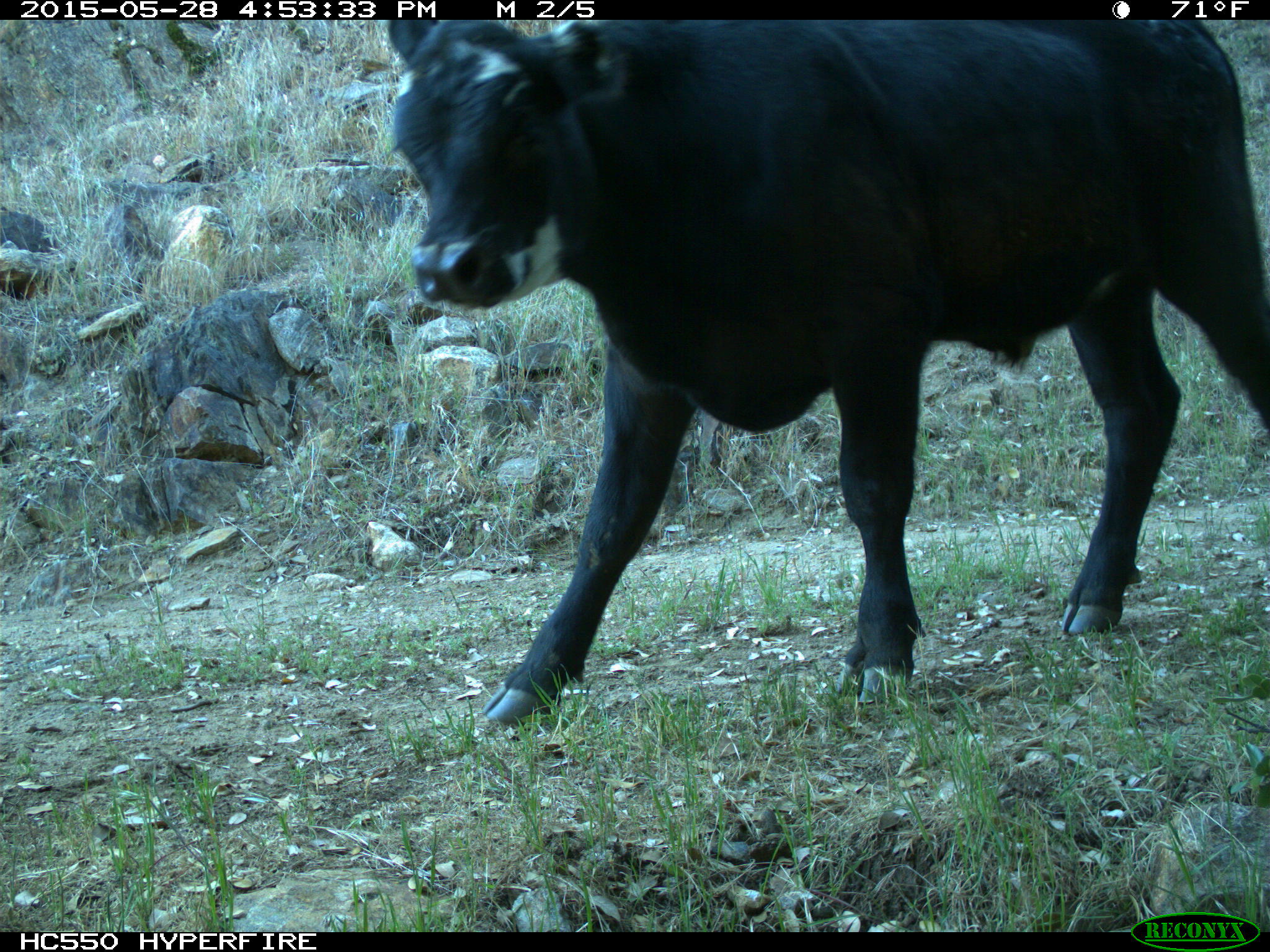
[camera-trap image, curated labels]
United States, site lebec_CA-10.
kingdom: Animalia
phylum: Chordata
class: Mammalia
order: Artiodactyla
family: Bovidae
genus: Bos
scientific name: Bos taurus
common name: domestic cow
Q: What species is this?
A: Bos taurus (domestic cow).